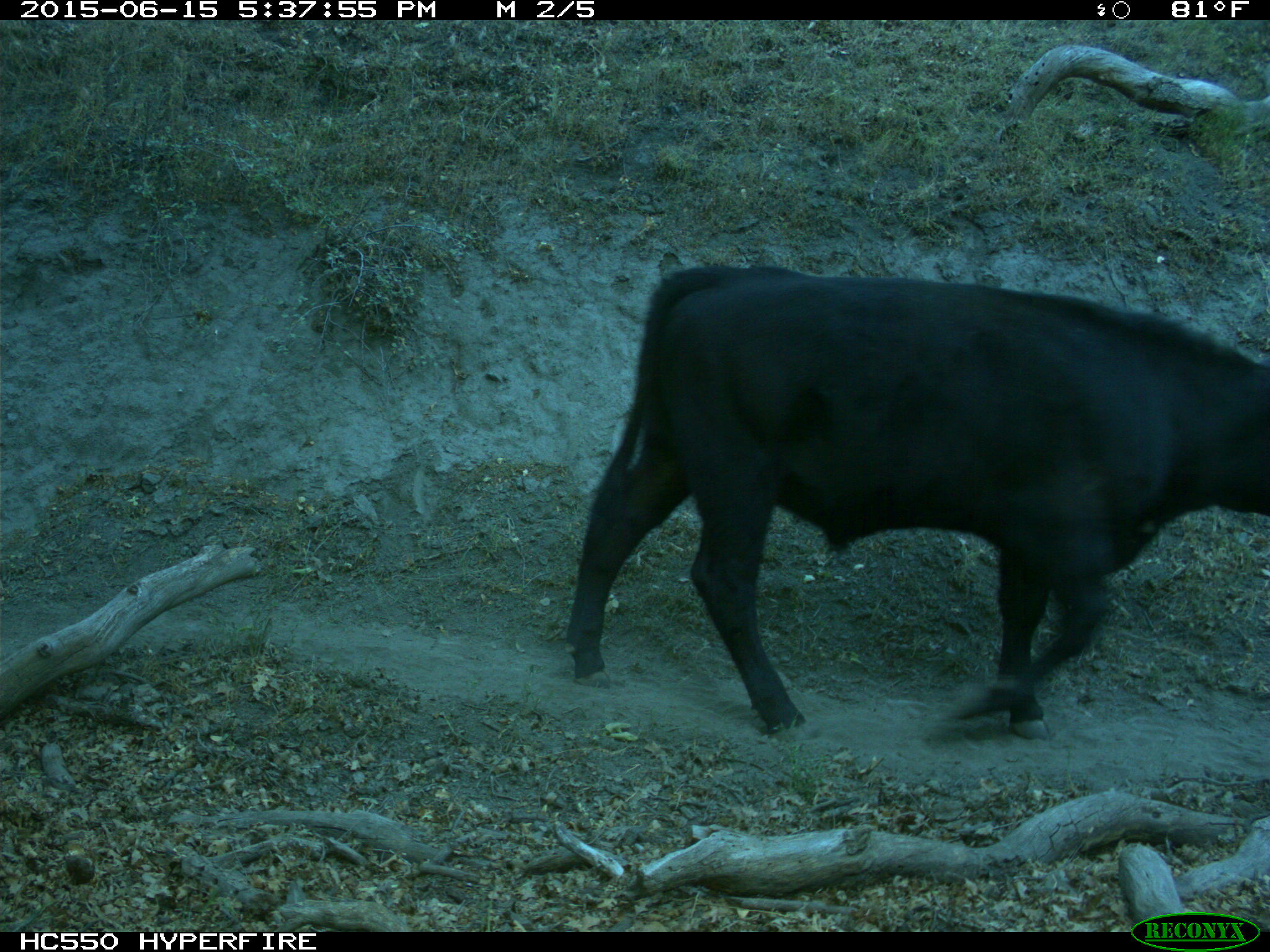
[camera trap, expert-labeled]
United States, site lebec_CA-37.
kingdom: Animalia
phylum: Chordata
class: Mammalia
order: Artiodactyla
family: Bovidae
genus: Bos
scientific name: Bos taurus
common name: domestic cow